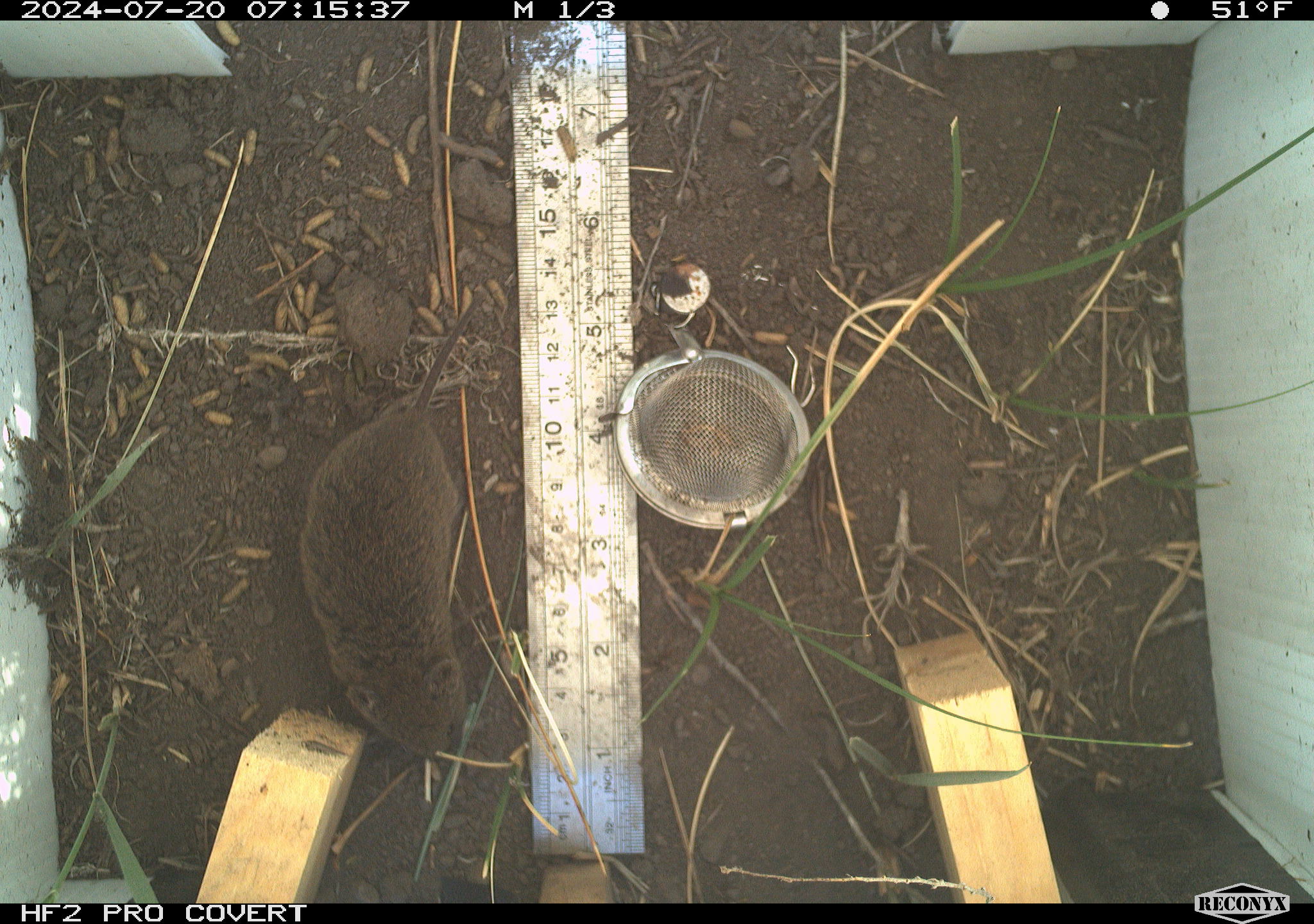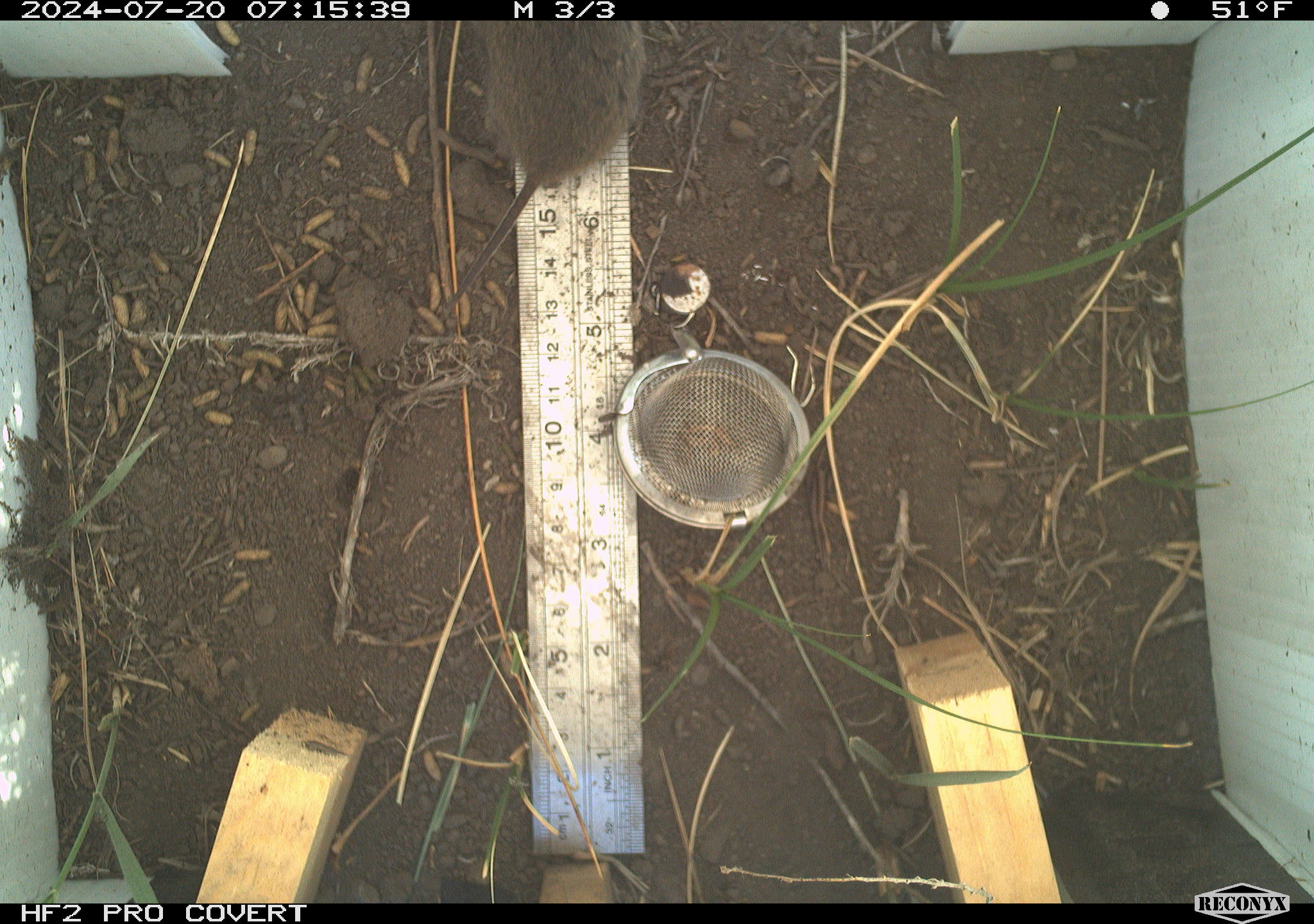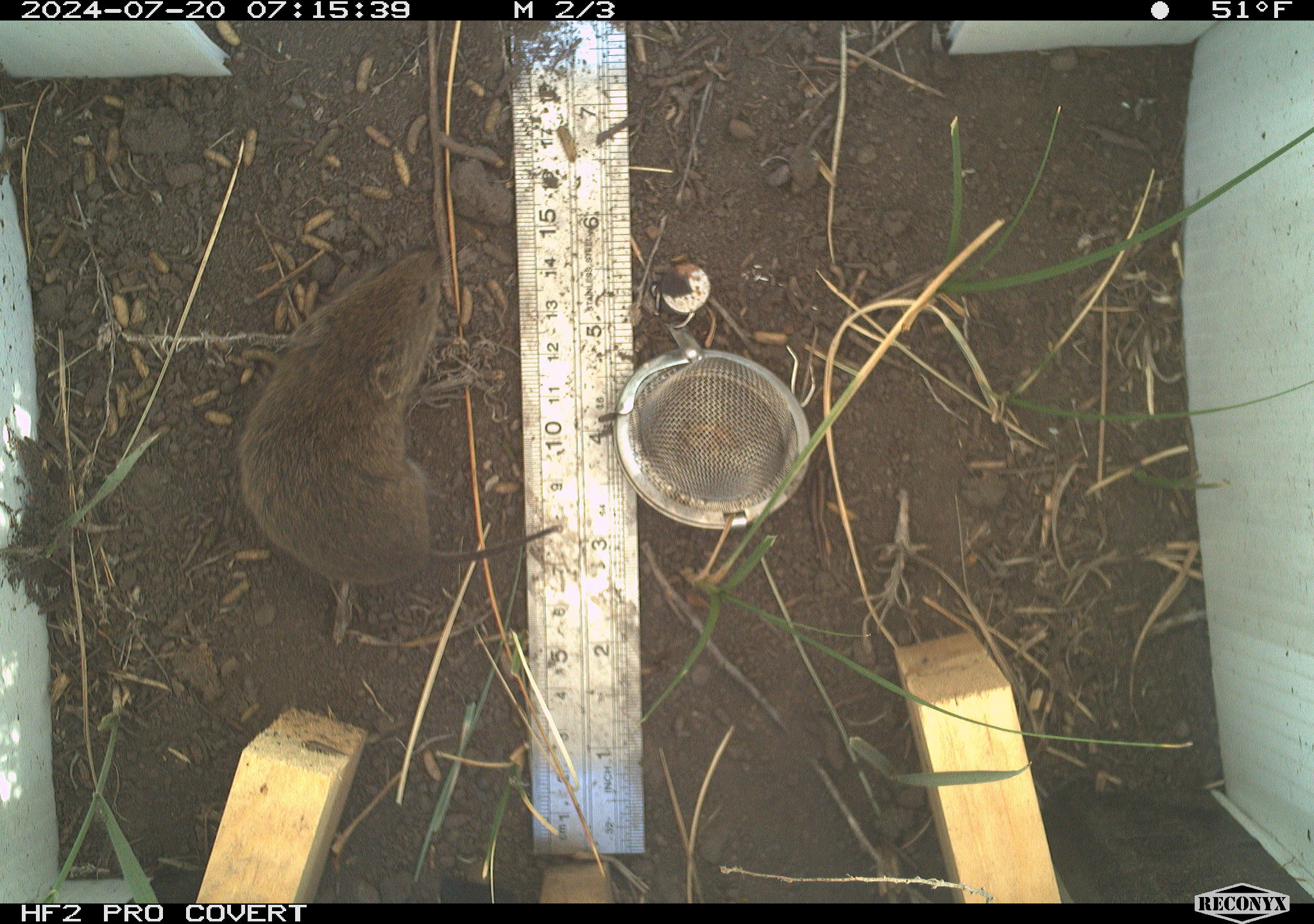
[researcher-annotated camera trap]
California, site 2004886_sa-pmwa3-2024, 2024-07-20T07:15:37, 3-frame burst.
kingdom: Animalia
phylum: Chordata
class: Mammalia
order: Rodentia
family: Cricetidae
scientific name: Arvicolinae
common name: voles, lemmings, and muskrats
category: arvicolinae subfamily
Arvicolinae subfamily (voles, lemmings, and muskrats) (Arvicolinae).